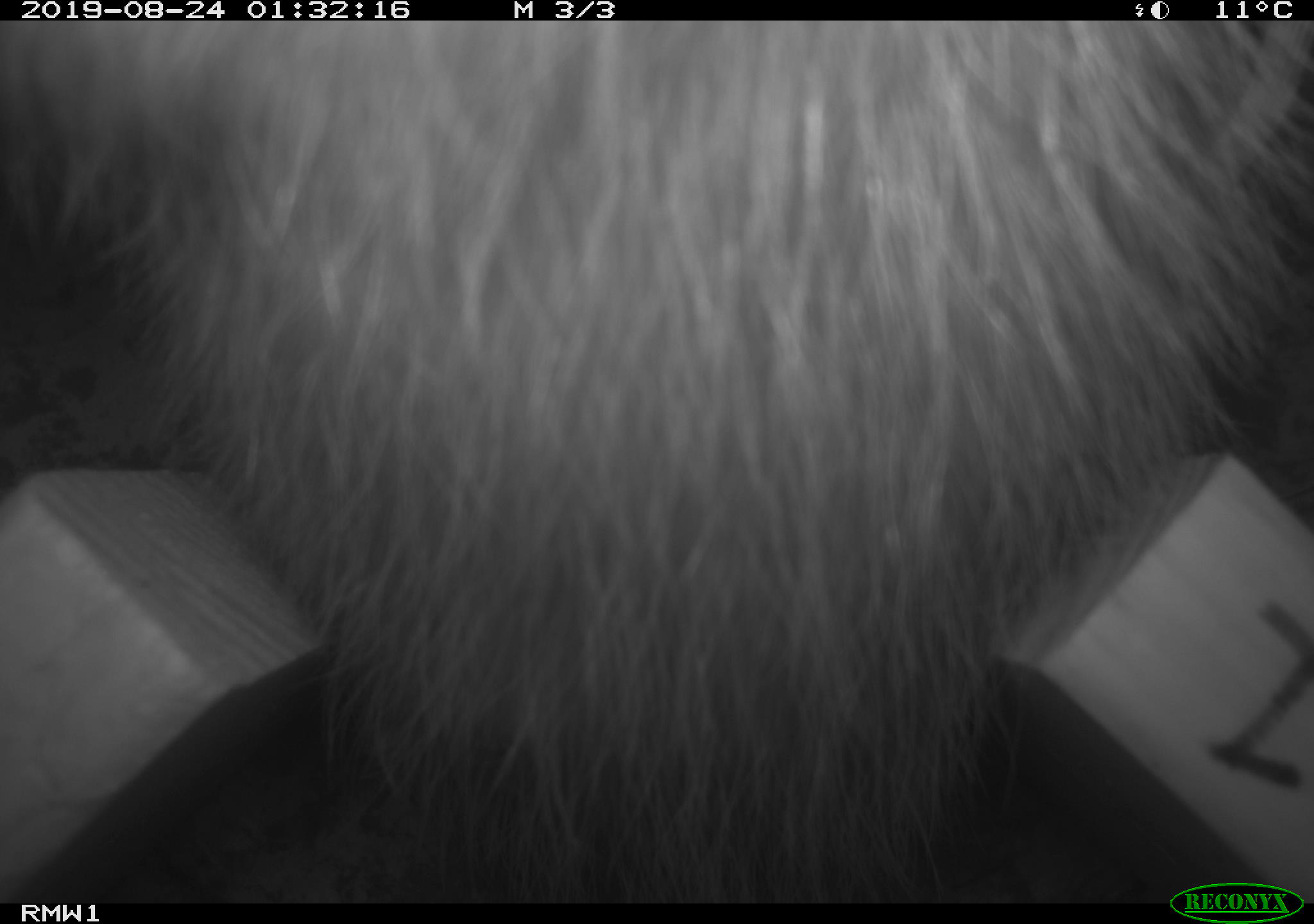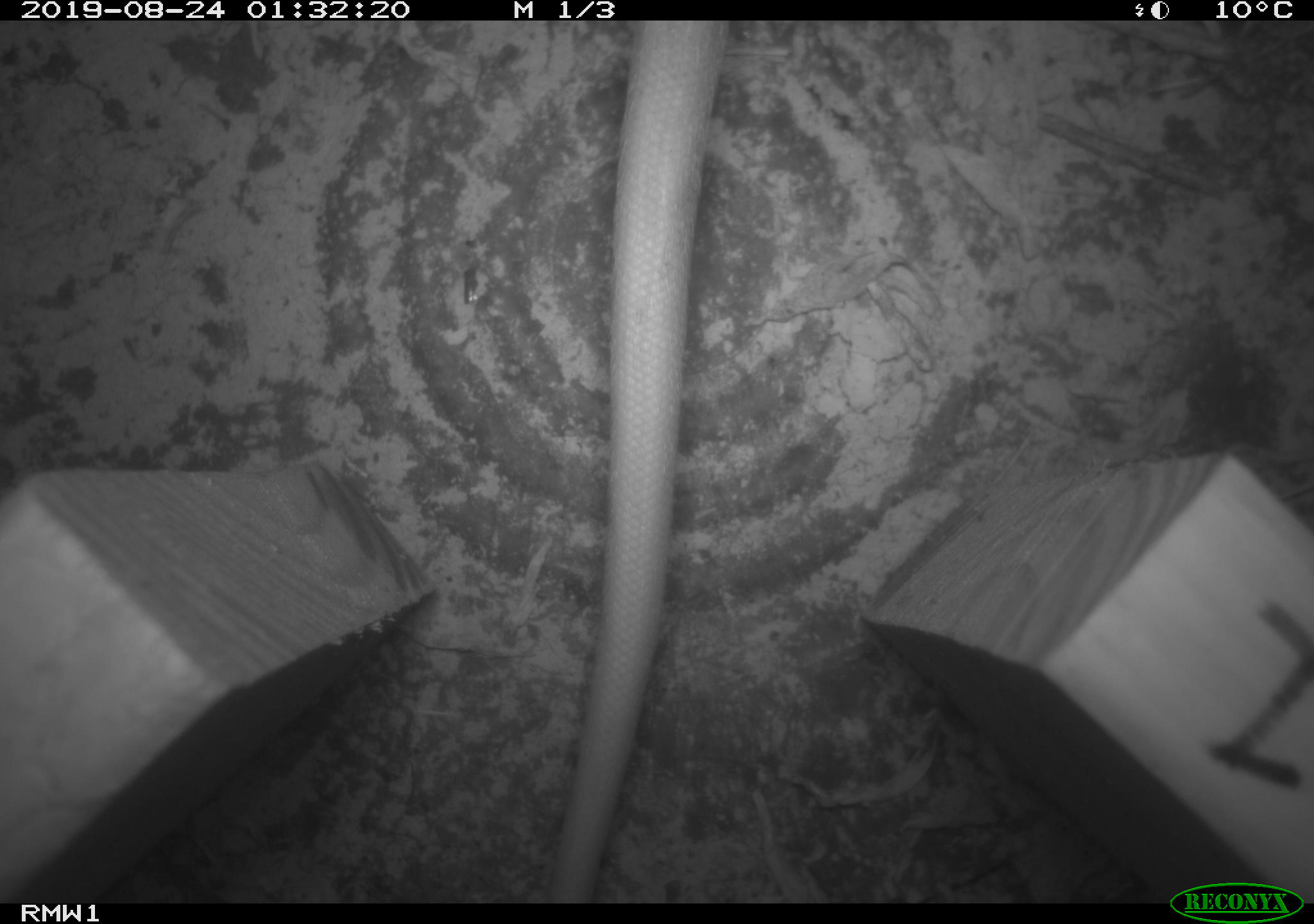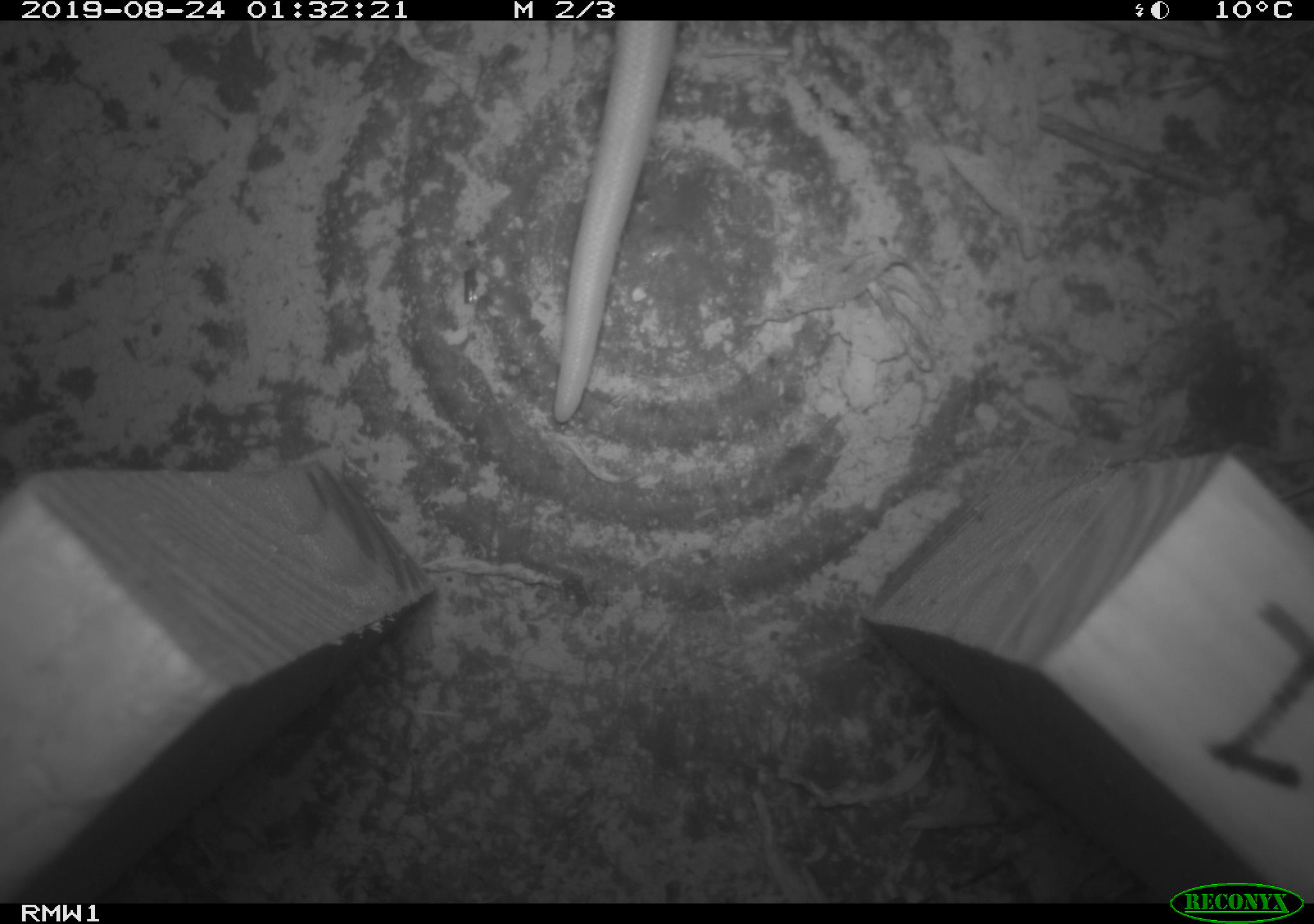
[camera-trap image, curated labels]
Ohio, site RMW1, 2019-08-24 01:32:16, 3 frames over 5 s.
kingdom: Animalia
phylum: Chordata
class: Mammalia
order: Didelphimorphia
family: Didelphidae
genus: Didelphis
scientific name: Didelphis virginiana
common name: virginia opossum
Virginia opossum (Didelphis virginiana).